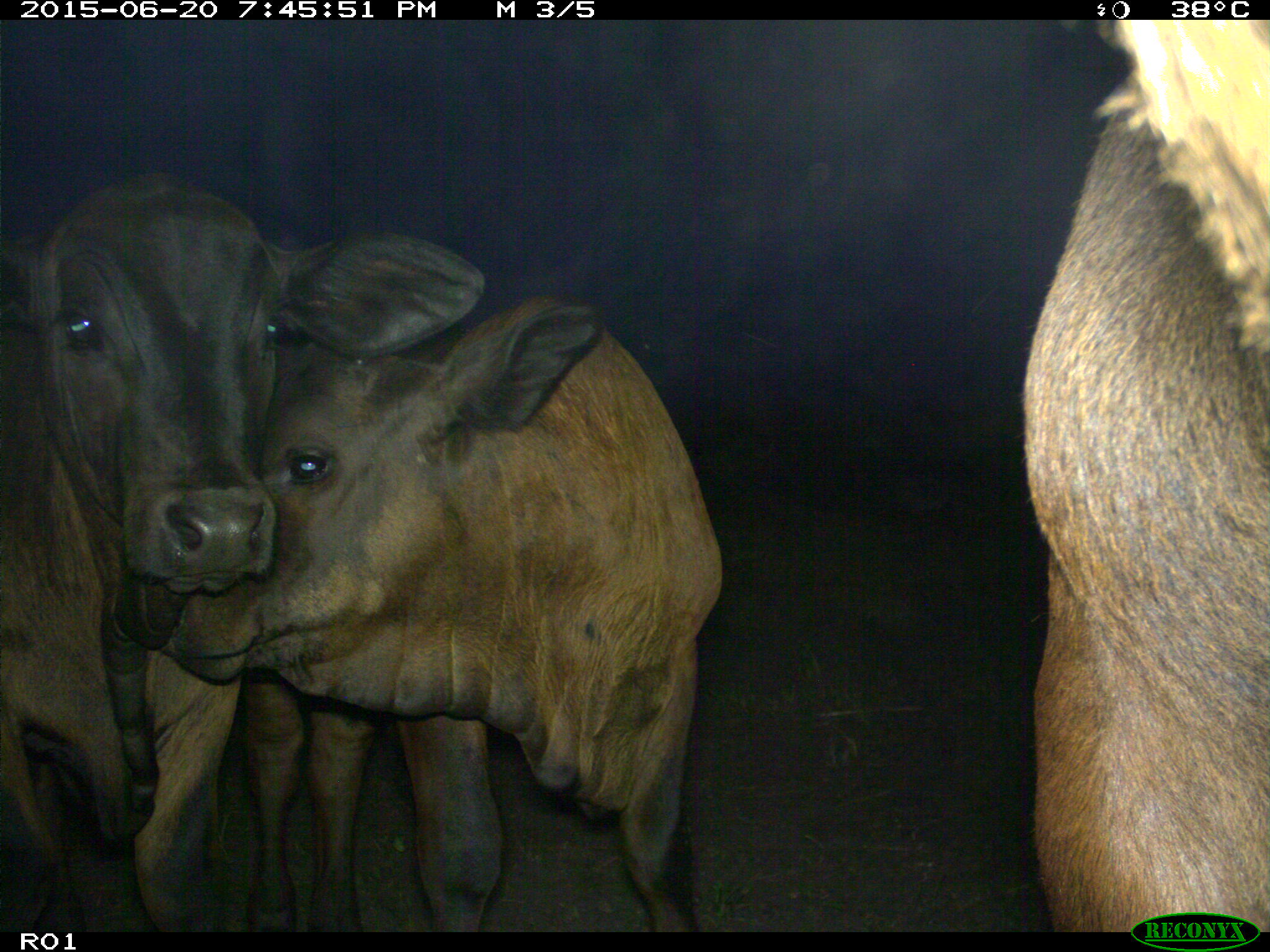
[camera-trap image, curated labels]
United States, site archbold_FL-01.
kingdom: Animalia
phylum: Chordata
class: Mammalia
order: Artiodactyla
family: Bovidae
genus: Bos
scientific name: Bos taurus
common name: domestic cow